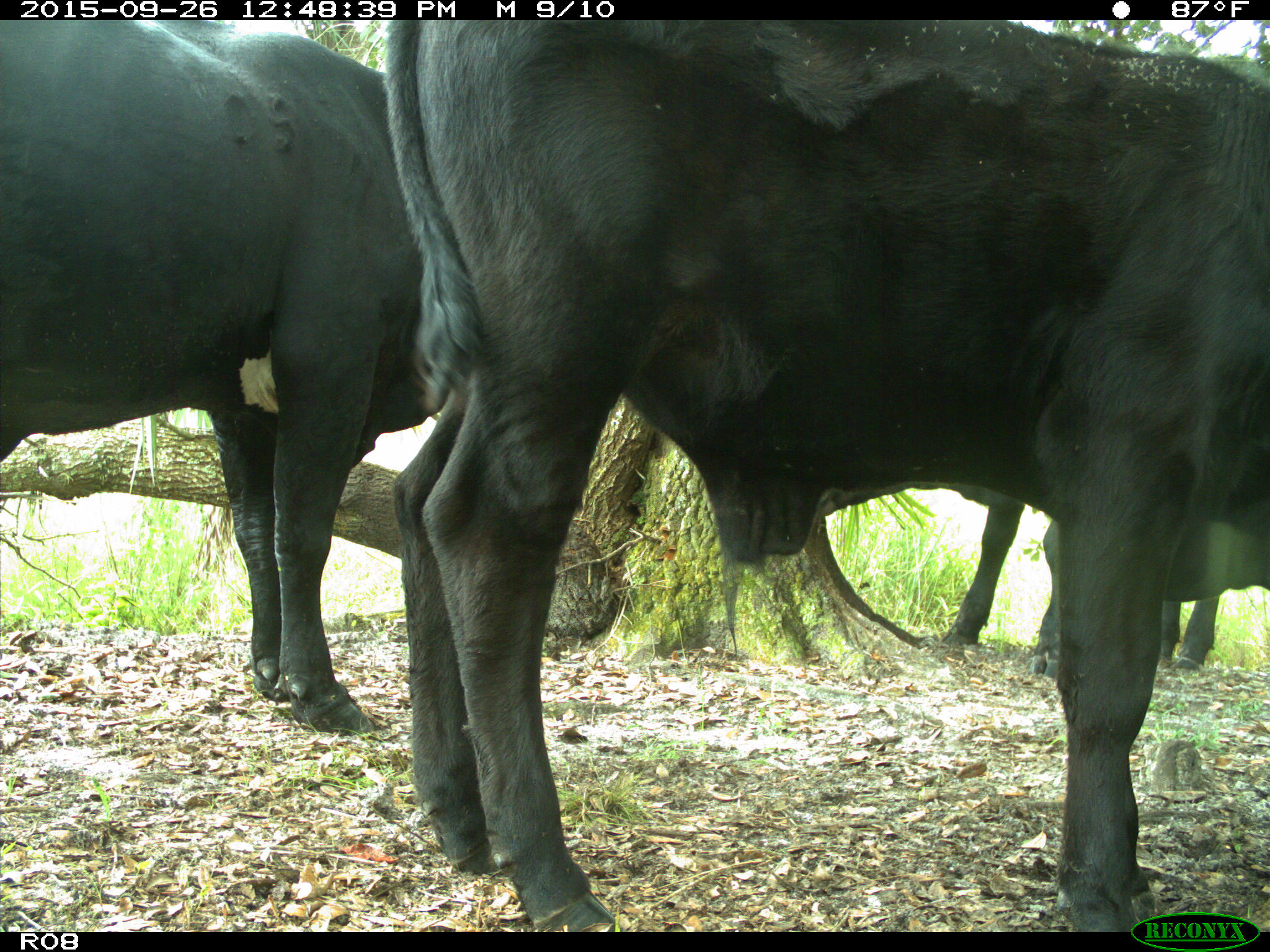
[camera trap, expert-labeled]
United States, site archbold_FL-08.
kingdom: Animalia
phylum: Chordata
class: Mammalia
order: Artiodactyla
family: Bovidae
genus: Bos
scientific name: Bos taurus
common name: domestic cow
Bos taurus (domestic cow).